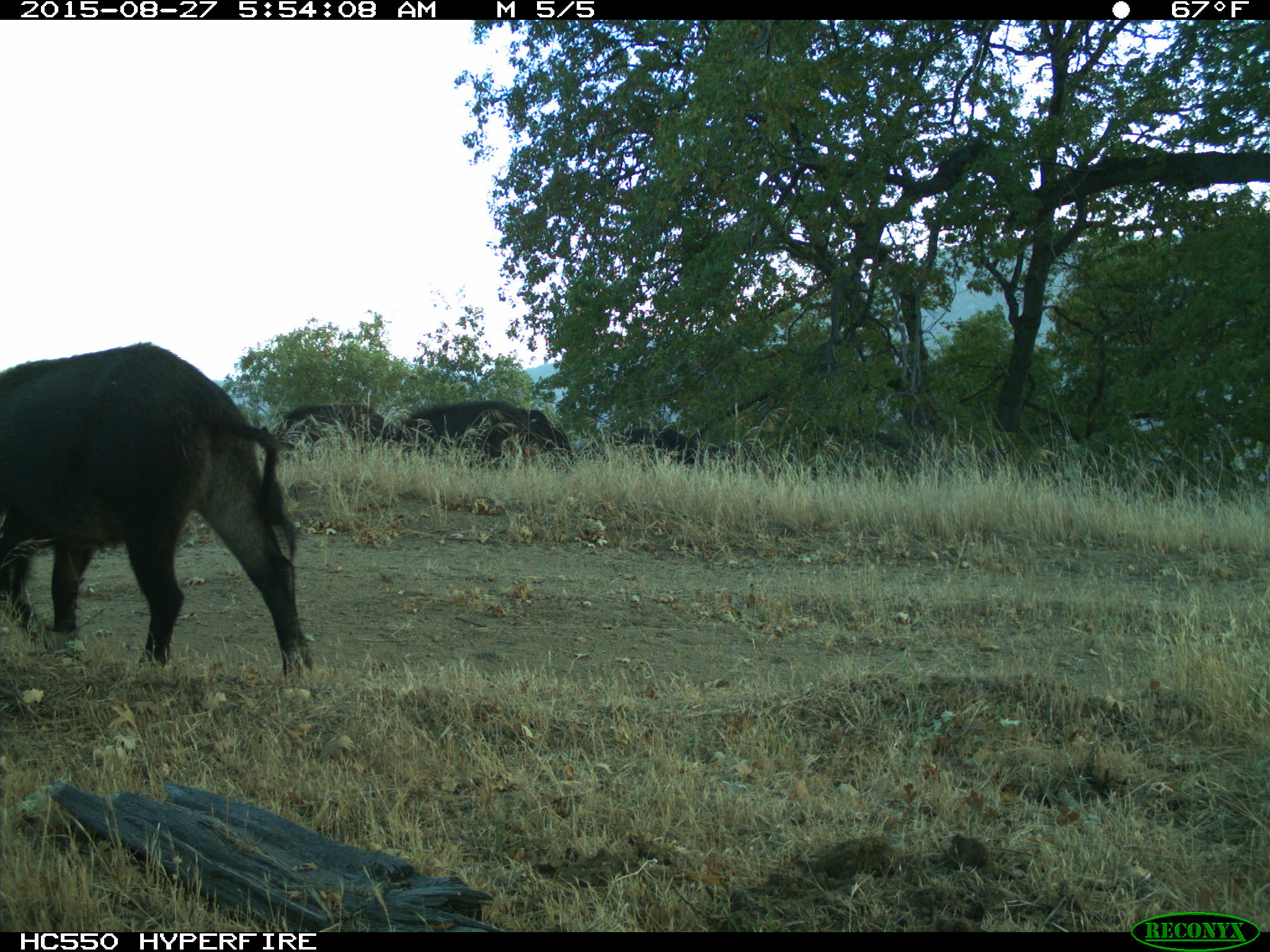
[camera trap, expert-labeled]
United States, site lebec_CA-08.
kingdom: Animalia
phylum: Chordata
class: Mammalia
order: Artiodactyla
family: Suidae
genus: Sus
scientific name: Sus scrofa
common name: wild boar